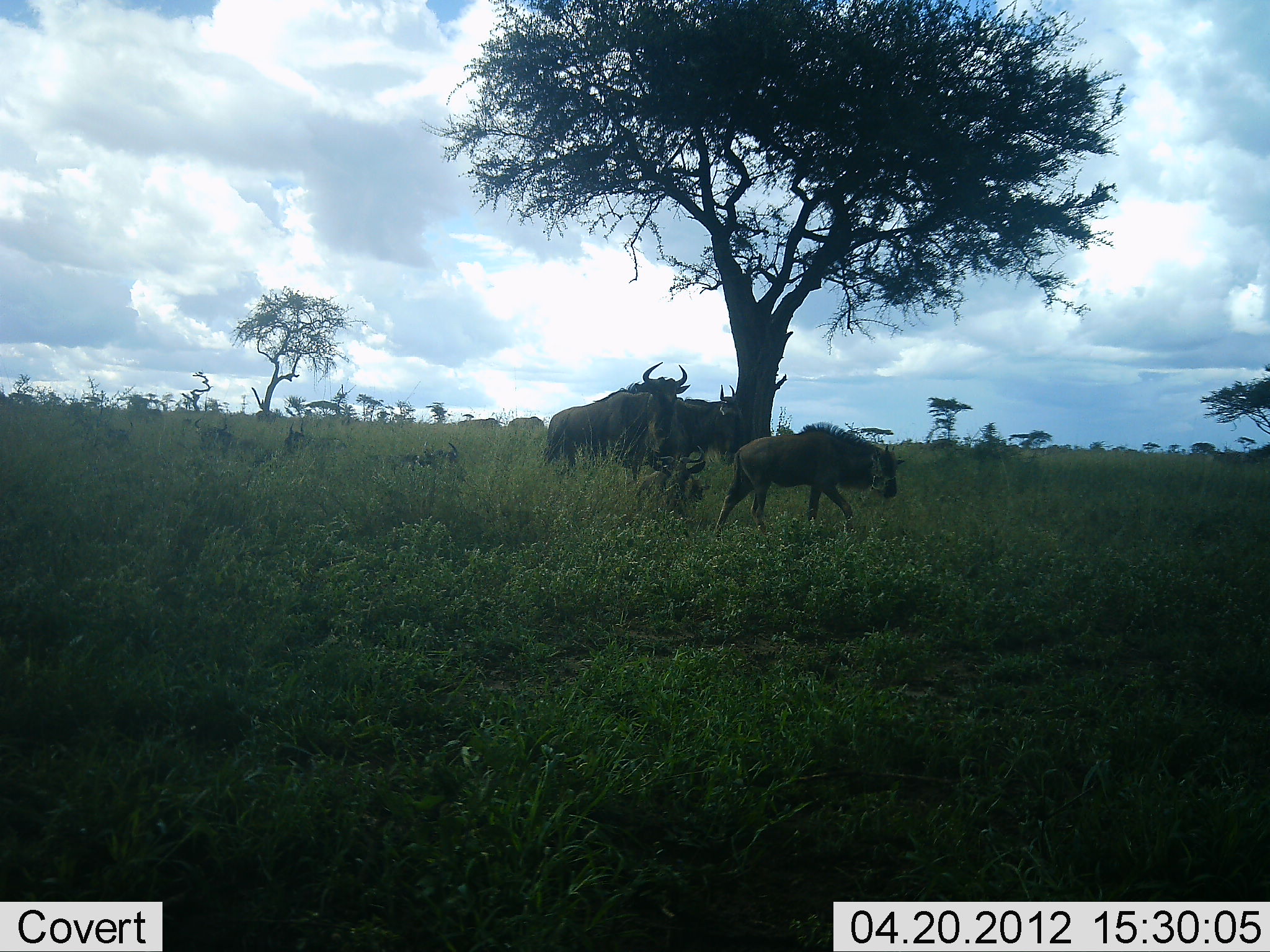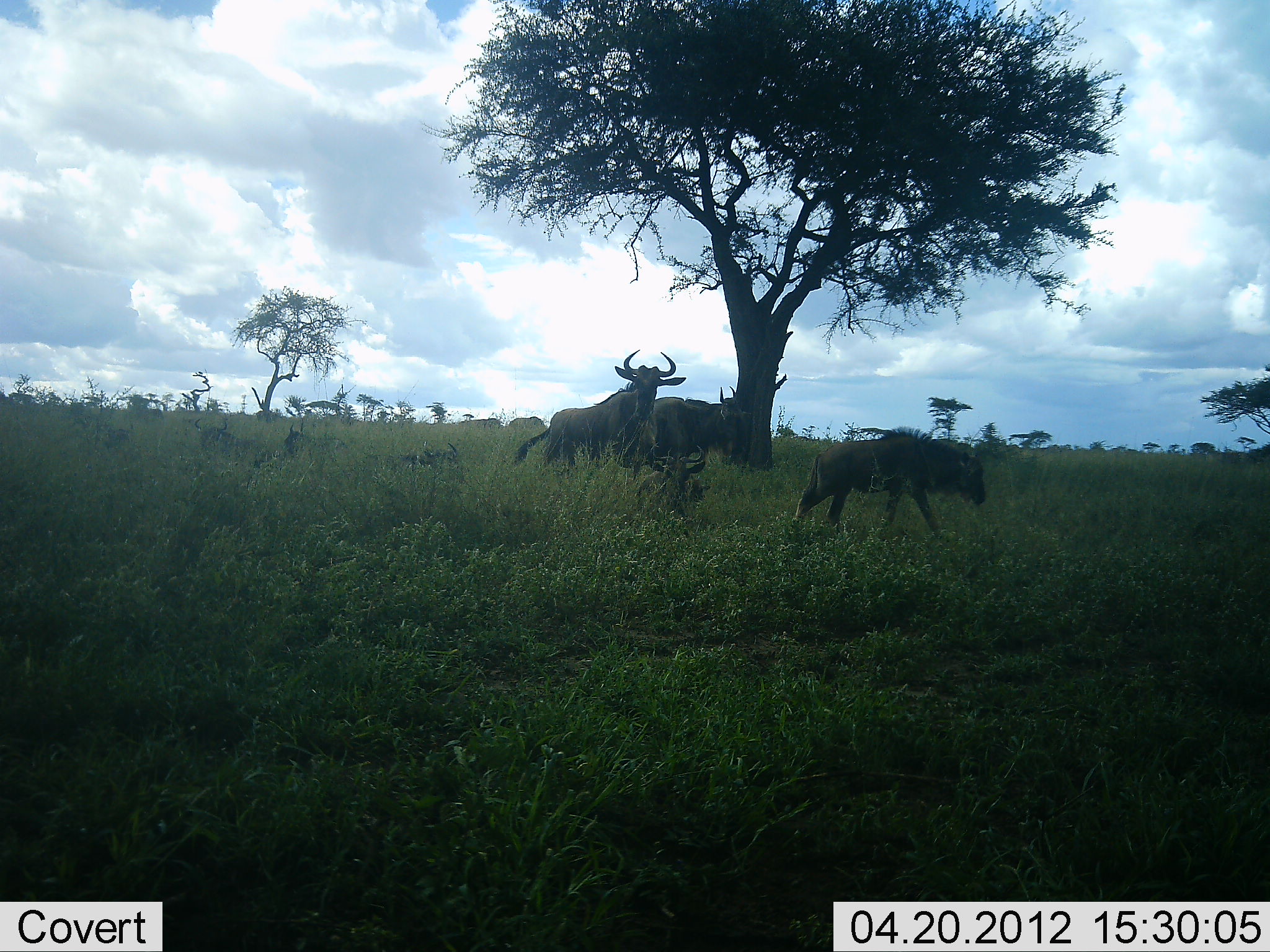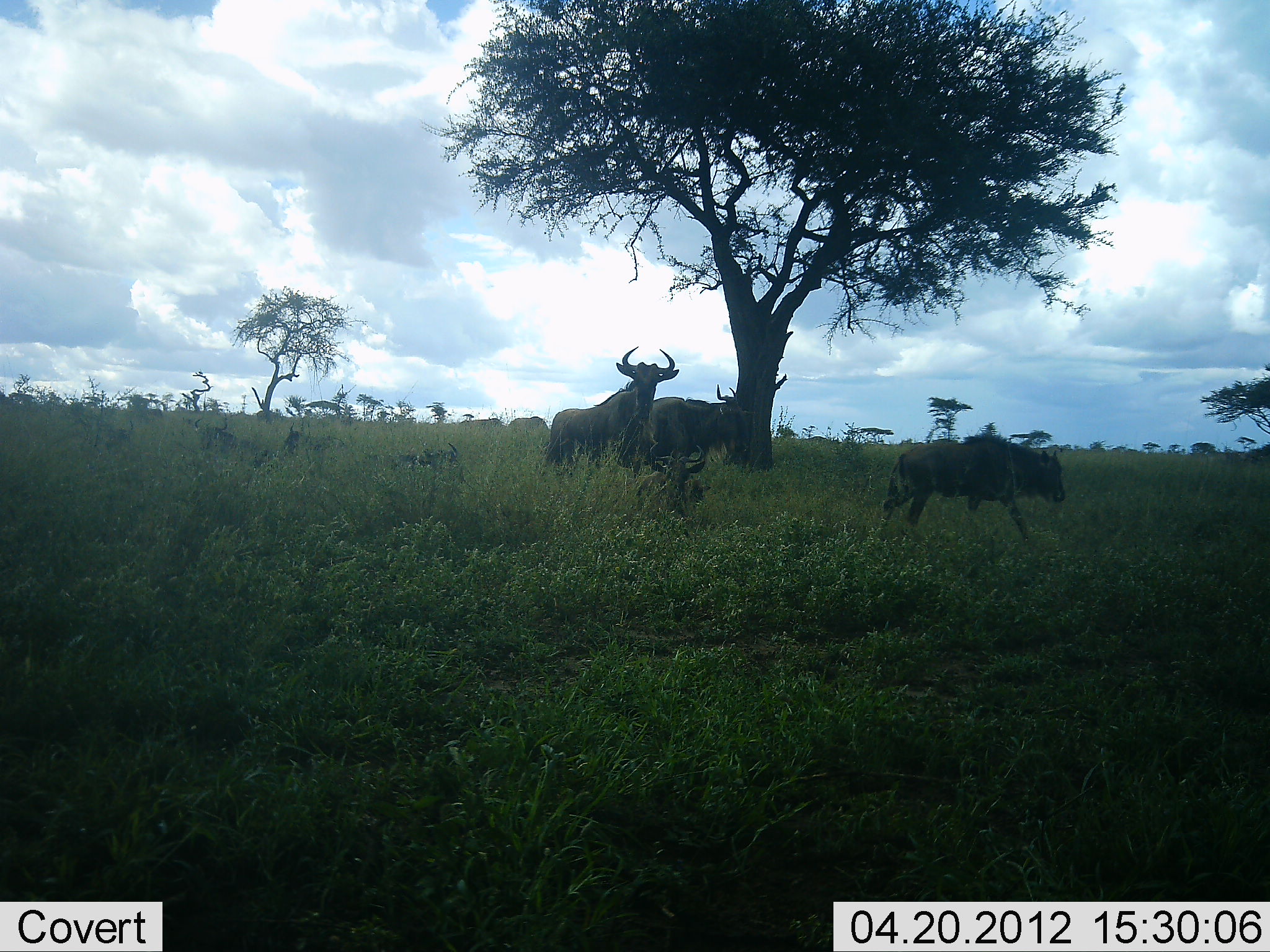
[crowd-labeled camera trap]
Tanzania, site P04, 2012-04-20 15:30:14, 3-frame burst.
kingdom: Animalia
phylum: Chordata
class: Mammalia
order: Artiodactyla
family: Bovidae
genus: Connochaetes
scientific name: Connochaetes taurinus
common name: blue wildebeest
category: wildebeest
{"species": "wildebeest (blue wildebeest) (Connochaetes taurinus)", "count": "3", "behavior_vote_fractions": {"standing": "69%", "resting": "31%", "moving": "75%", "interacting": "0%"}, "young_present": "50%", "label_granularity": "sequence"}